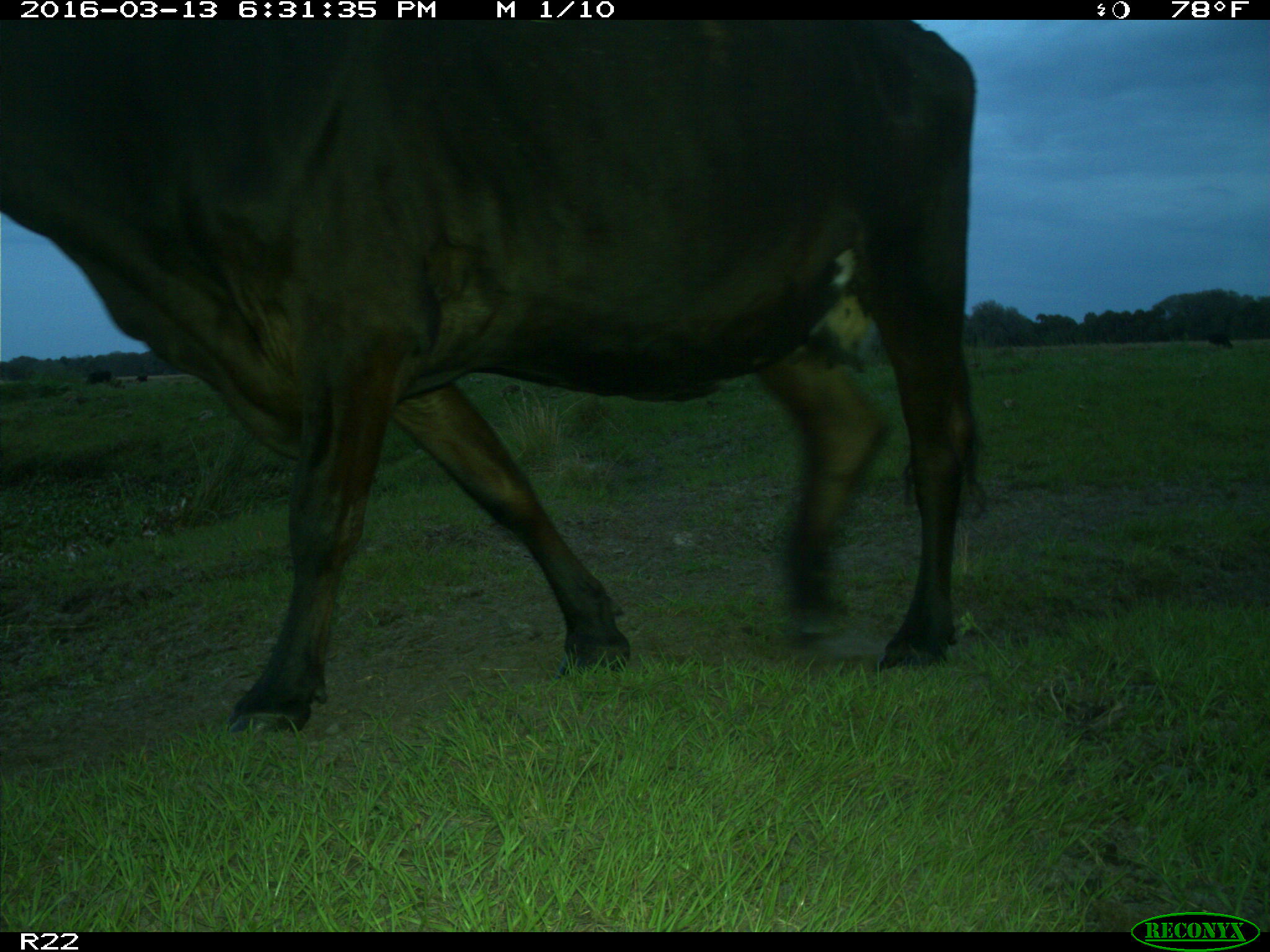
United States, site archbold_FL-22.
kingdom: Animalia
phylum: Chordata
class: Mammalia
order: Artiodactyla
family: Bovidae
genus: Bos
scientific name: Bos taurus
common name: domestic cow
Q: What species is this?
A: Bos taurus (domestic cow).